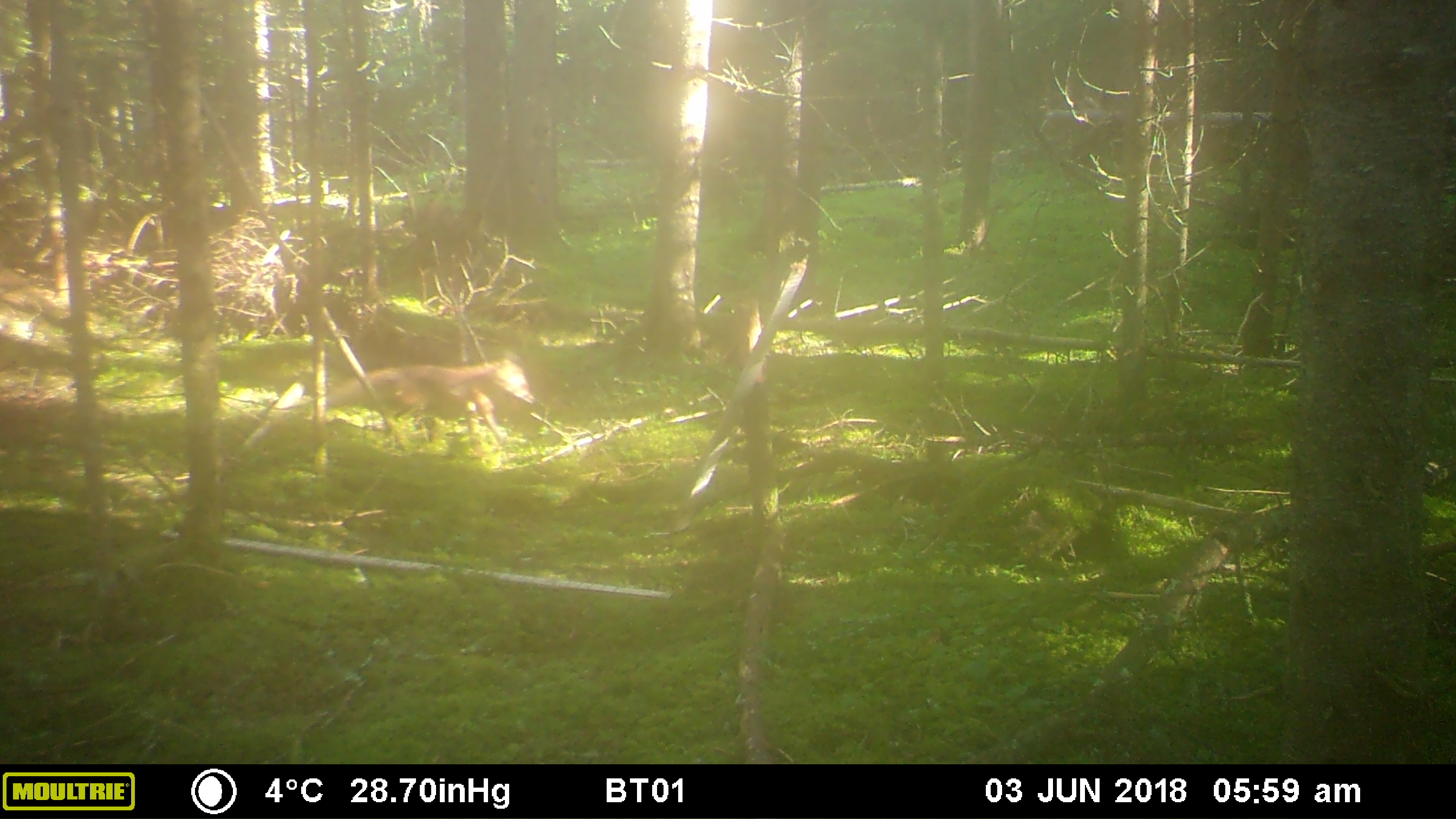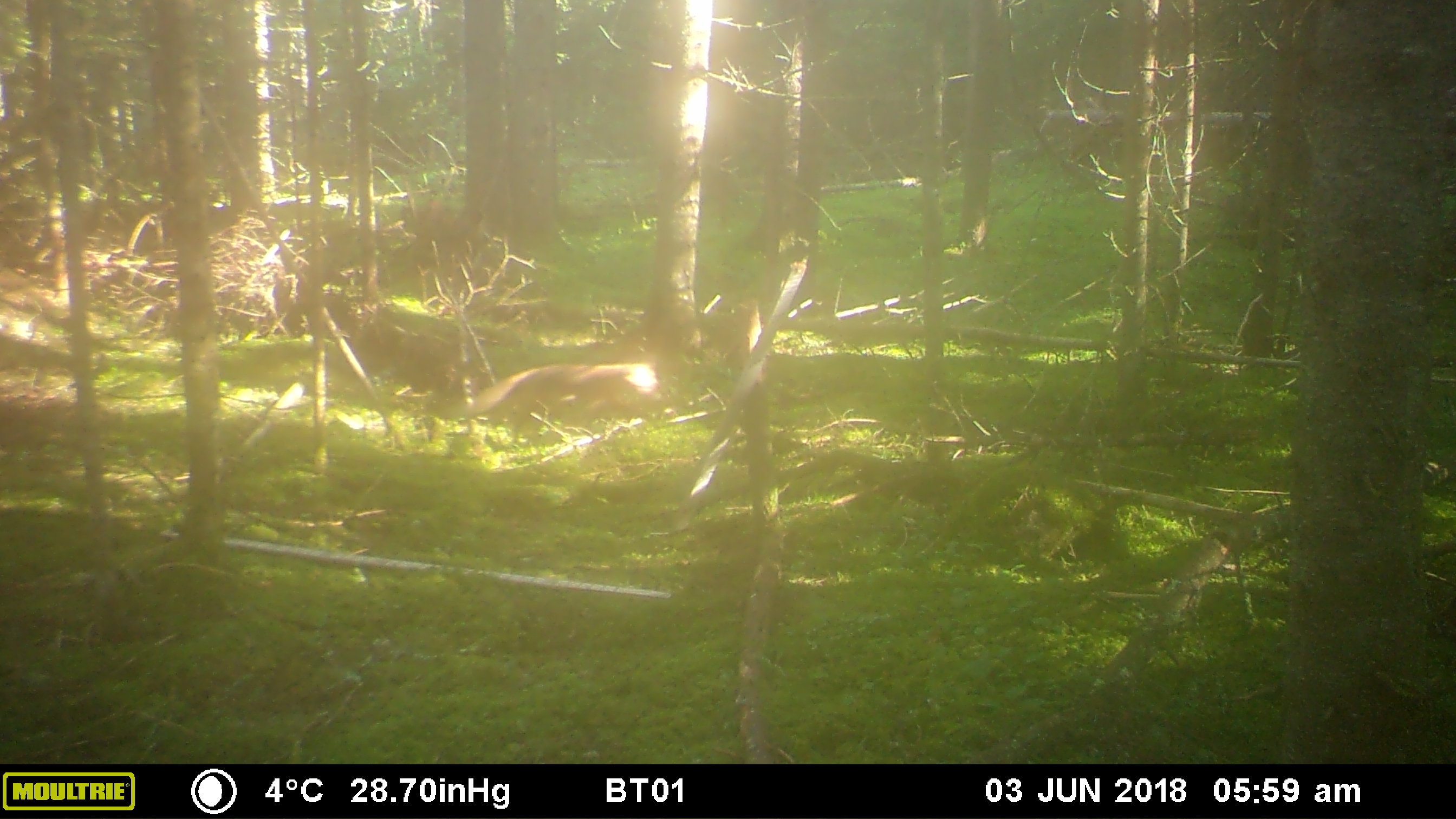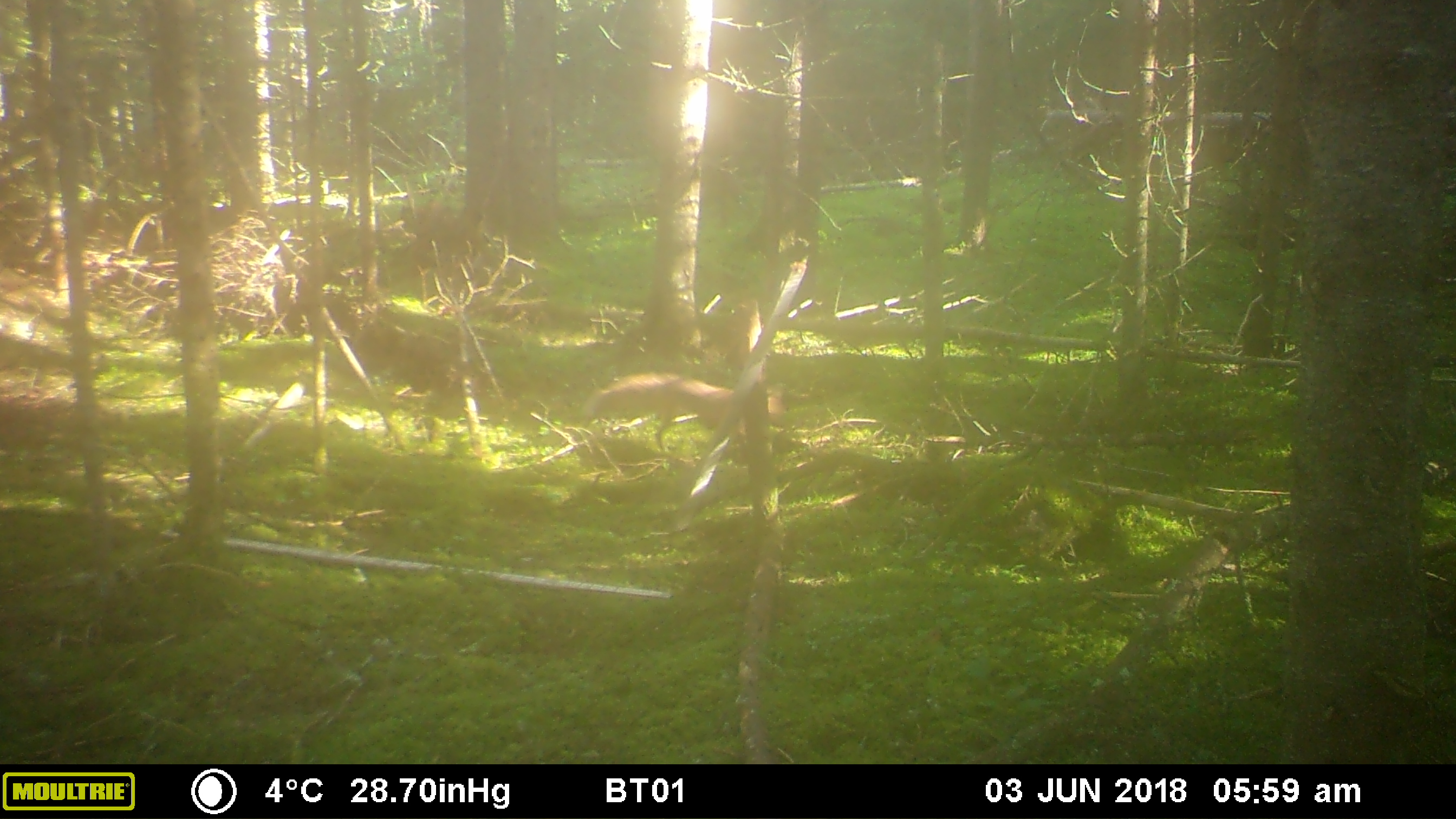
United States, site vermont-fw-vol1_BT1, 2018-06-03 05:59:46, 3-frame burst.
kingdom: Animalia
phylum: Chordata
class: Mammalia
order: Carnivora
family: Canidae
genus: Vulpes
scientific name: Vulpes vulpes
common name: red fox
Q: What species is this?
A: Red fox (Vulpes vulpes).